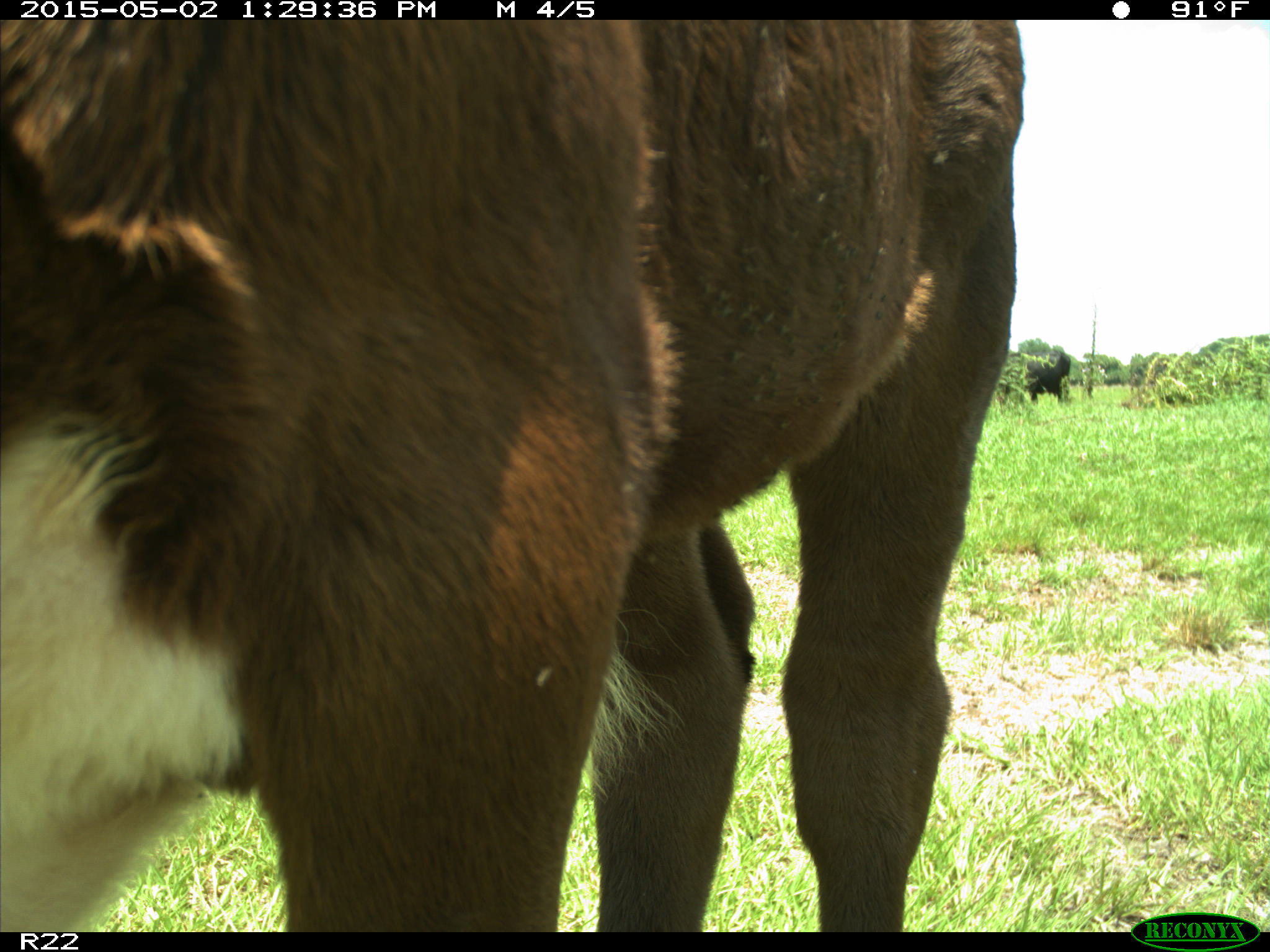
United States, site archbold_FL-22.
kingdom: Animalia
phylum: Chordata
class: Mammalia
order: Artiodactyla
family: Bovidae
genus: Bos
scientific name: Bos taurus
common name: domestic cow